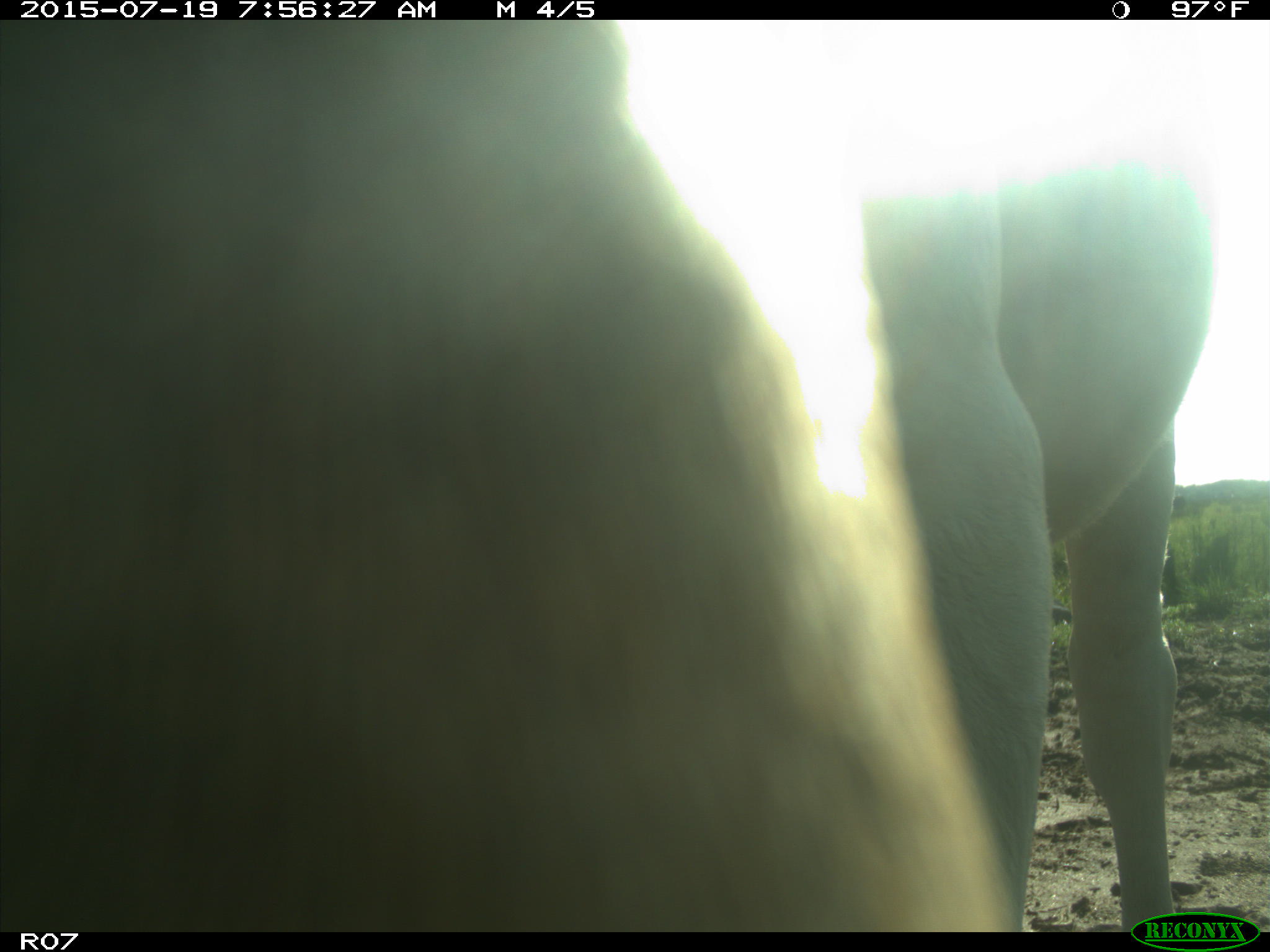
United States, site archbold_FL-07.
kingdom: Animalia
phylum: Chordata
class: Mammalia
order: Artiodactyla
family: Bovidae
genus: Bos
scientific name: Bos taurus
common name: domestic cow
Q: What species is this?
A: Bos taurus (domestic cow).